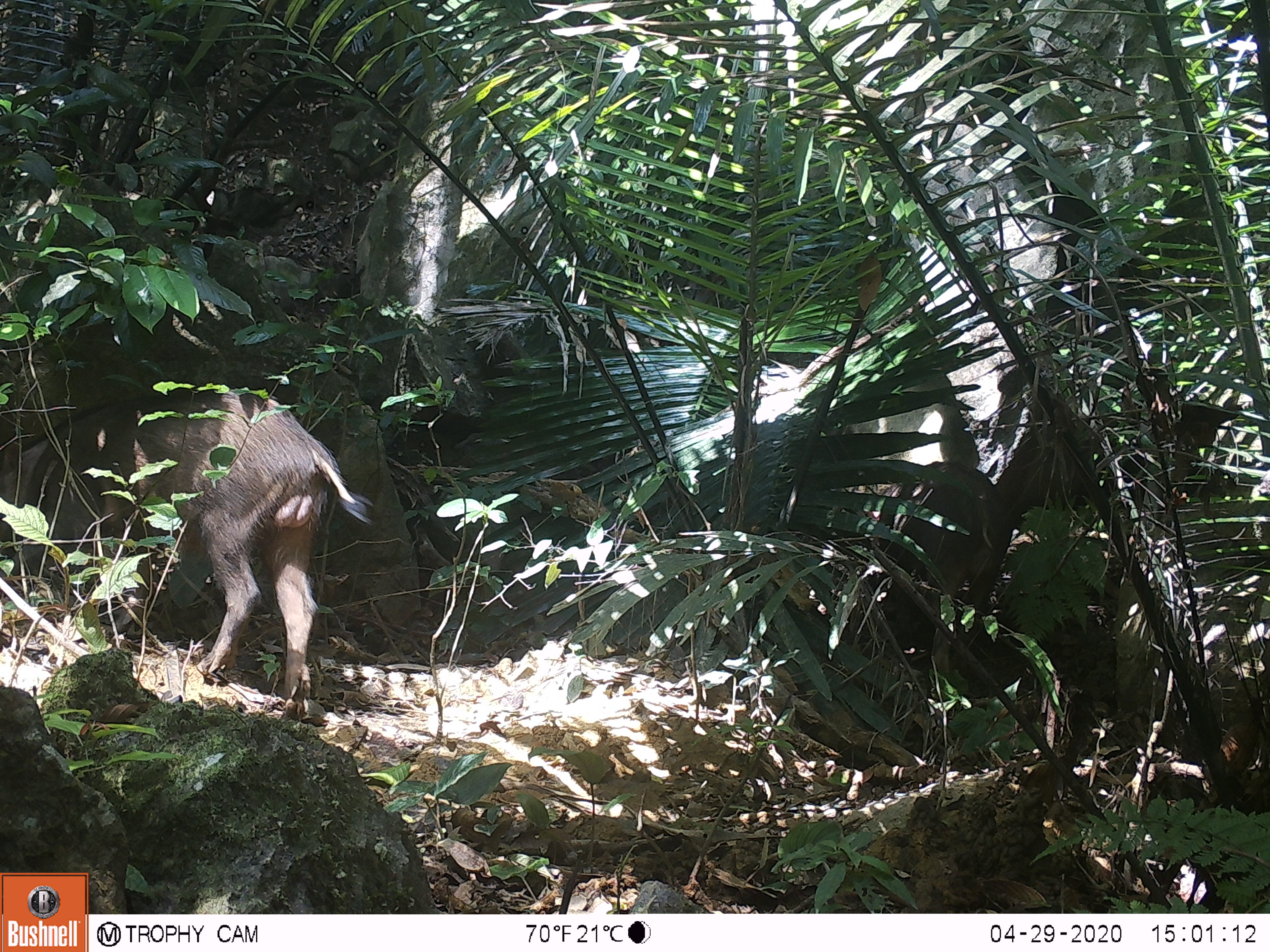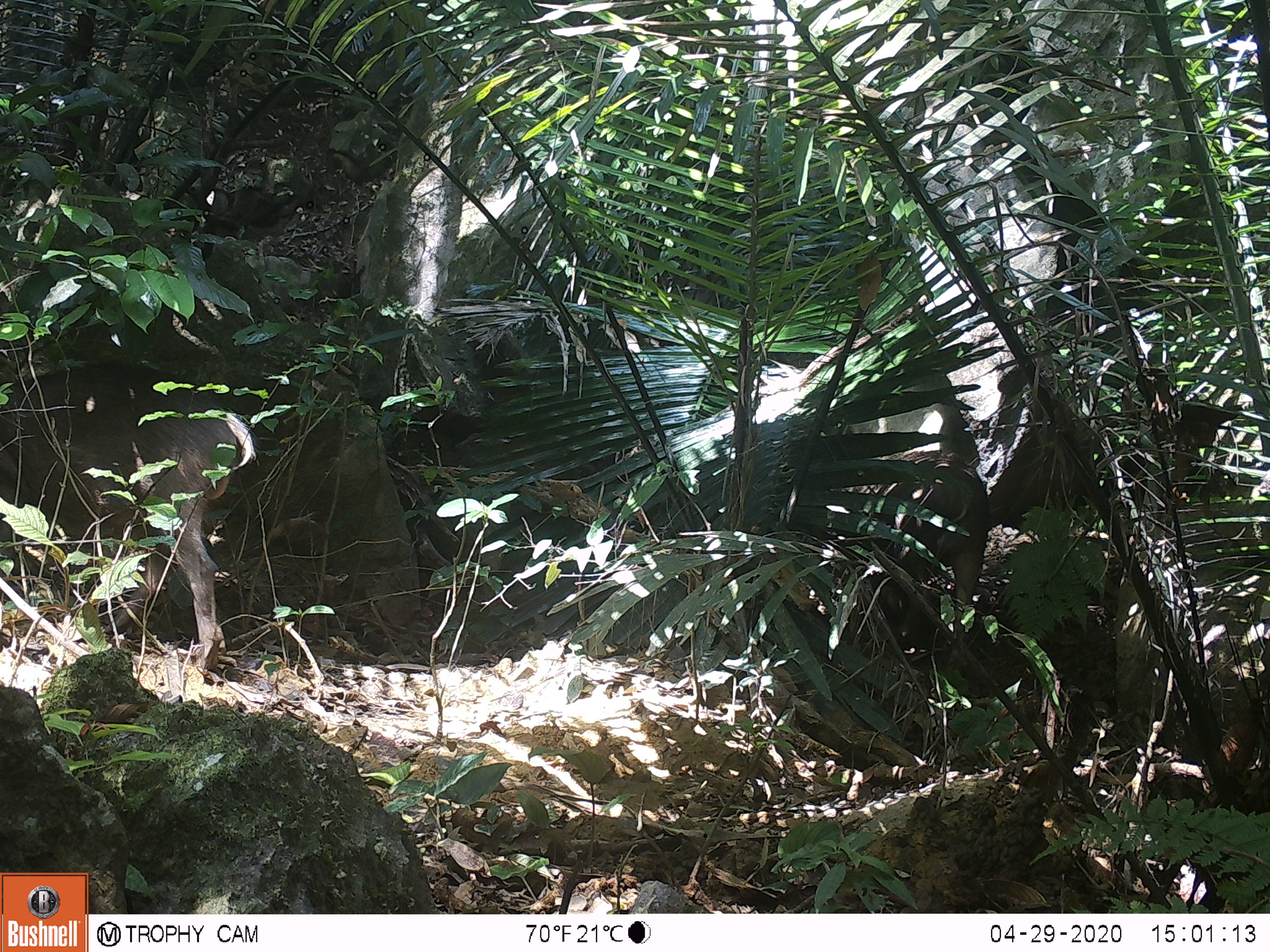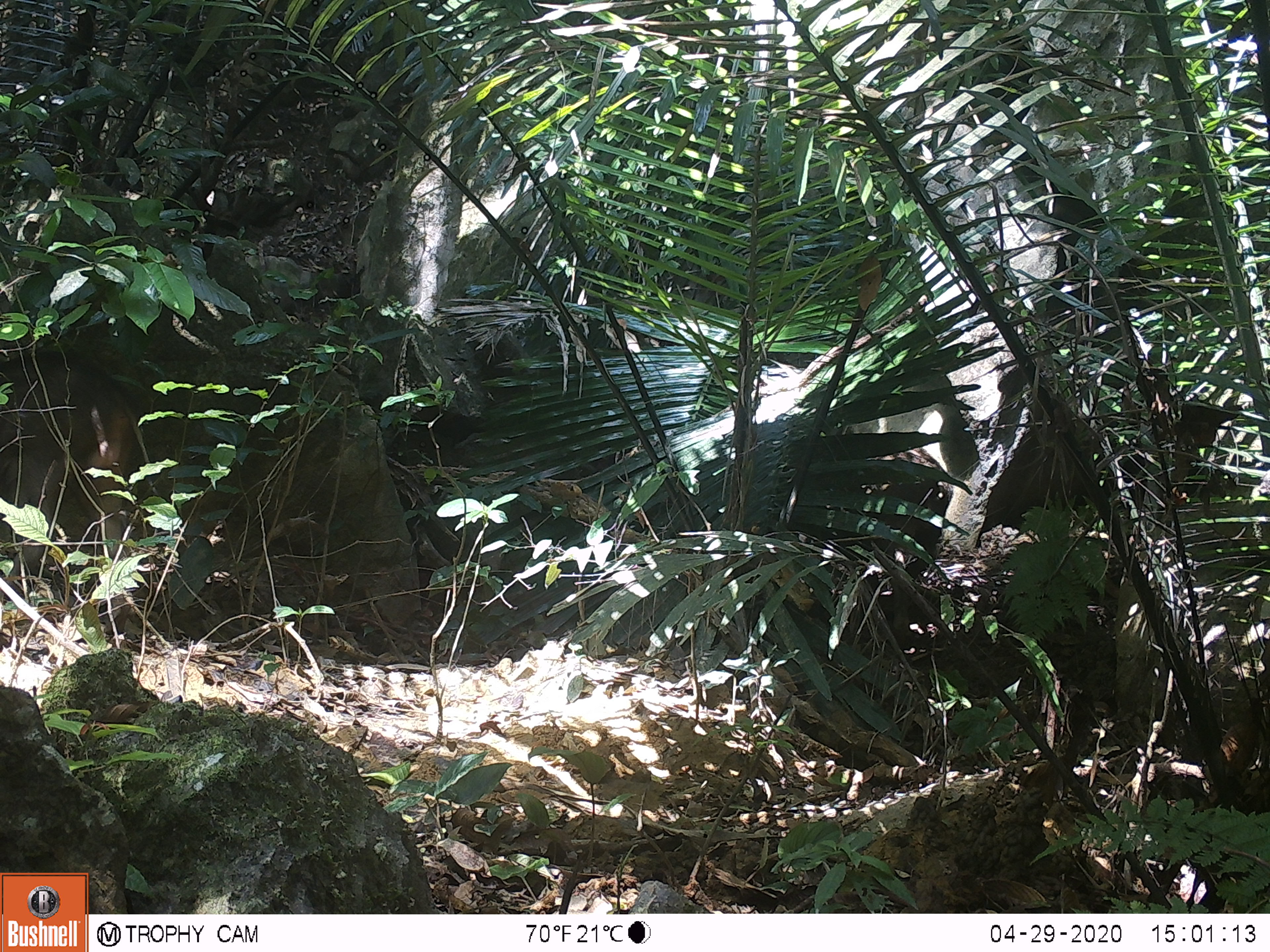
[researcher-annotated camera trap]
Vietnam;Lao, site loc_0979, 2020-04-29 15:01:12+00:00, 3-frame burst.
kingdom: Animalia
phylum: Chordata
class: Mammalia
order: Artiodactyla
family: Suidae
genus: Sus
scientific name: Sus scrofa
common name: eurasian wild pig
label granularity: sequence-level